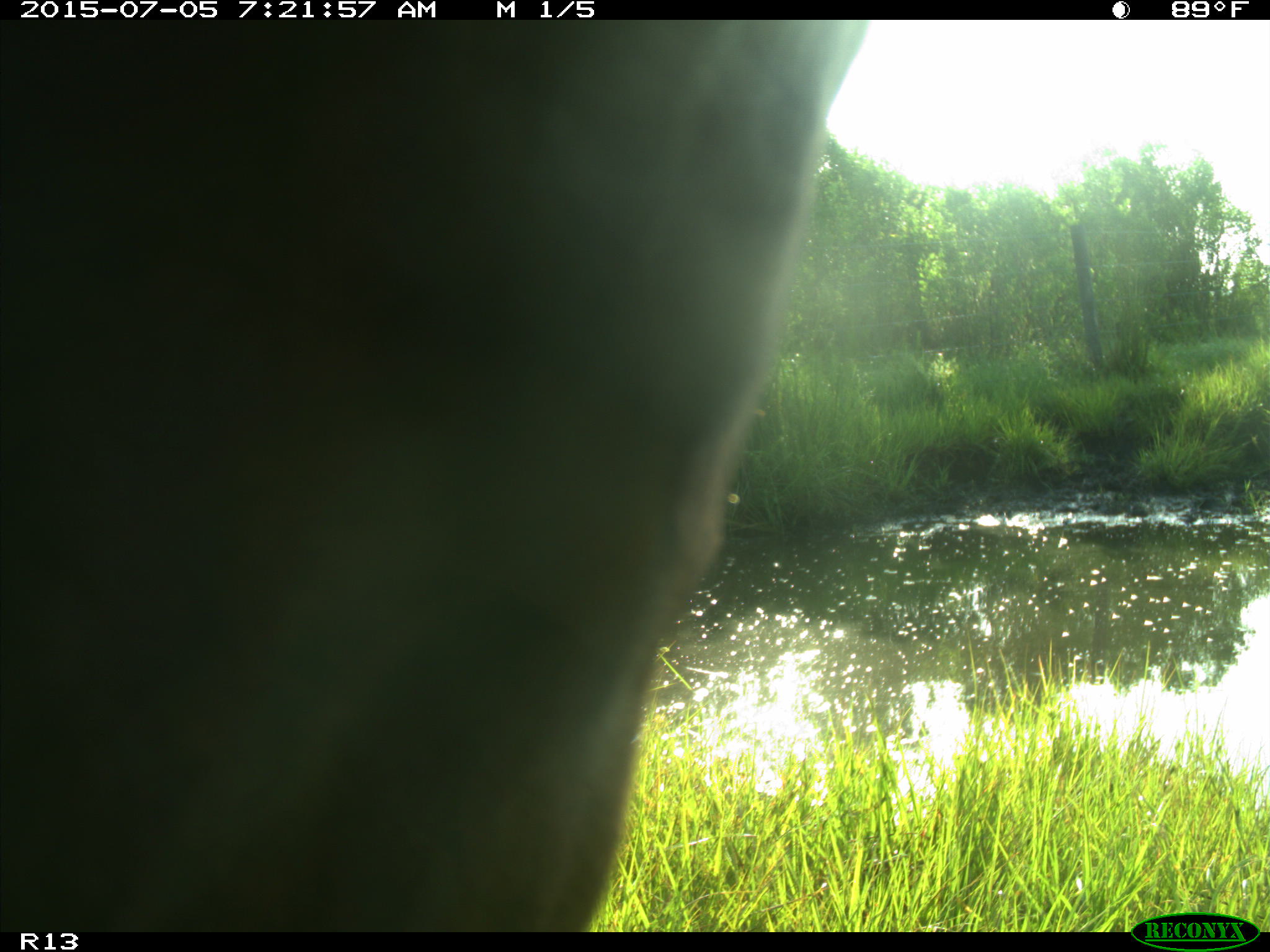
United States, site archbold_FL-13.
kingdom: Animalia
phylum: Chordata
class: Mammalia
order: Artiodactyla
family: Bovidae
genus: Bos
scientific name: Bos taurus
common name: domestic cow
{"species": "Bos taurus (domestic cow)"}